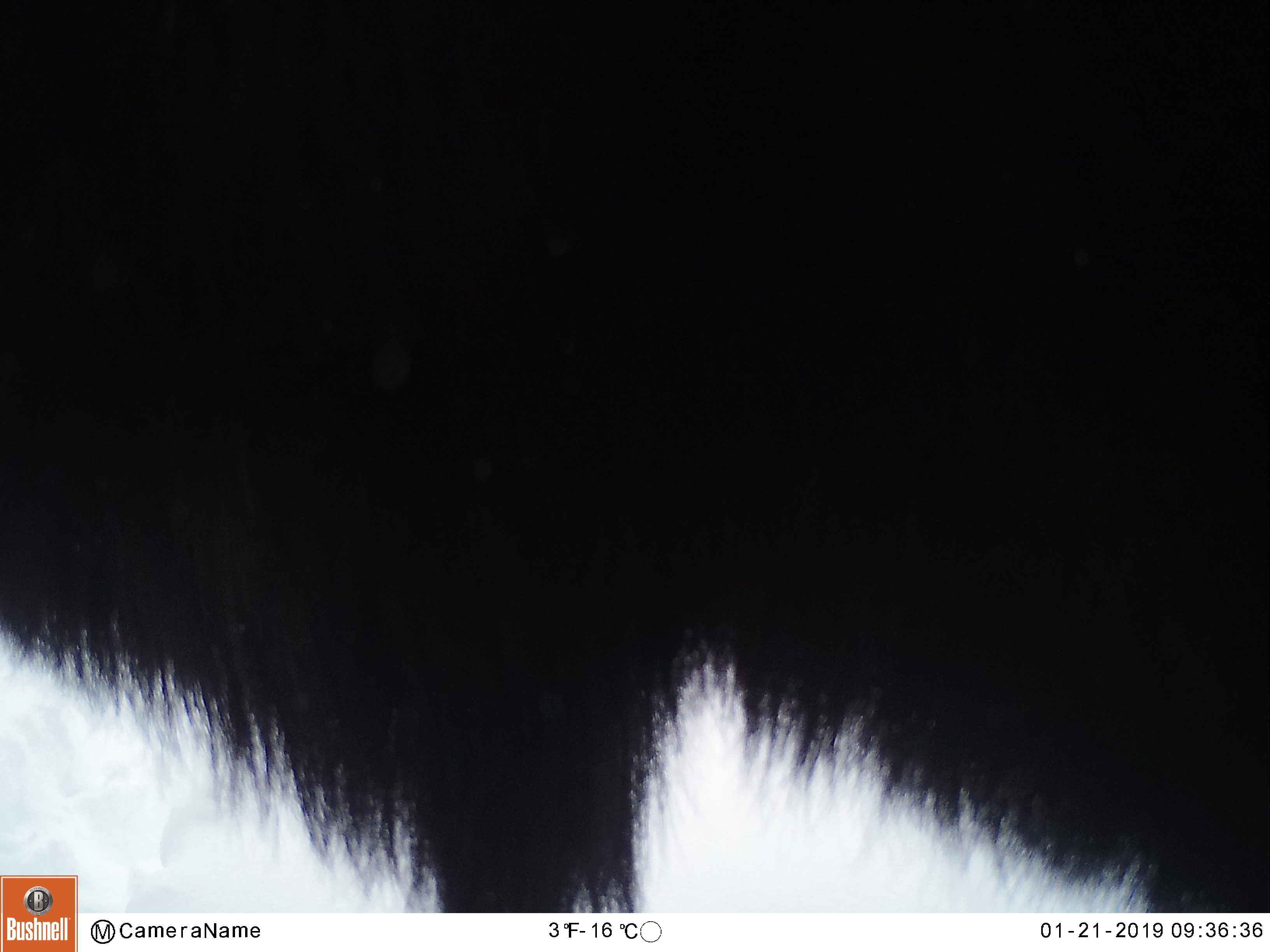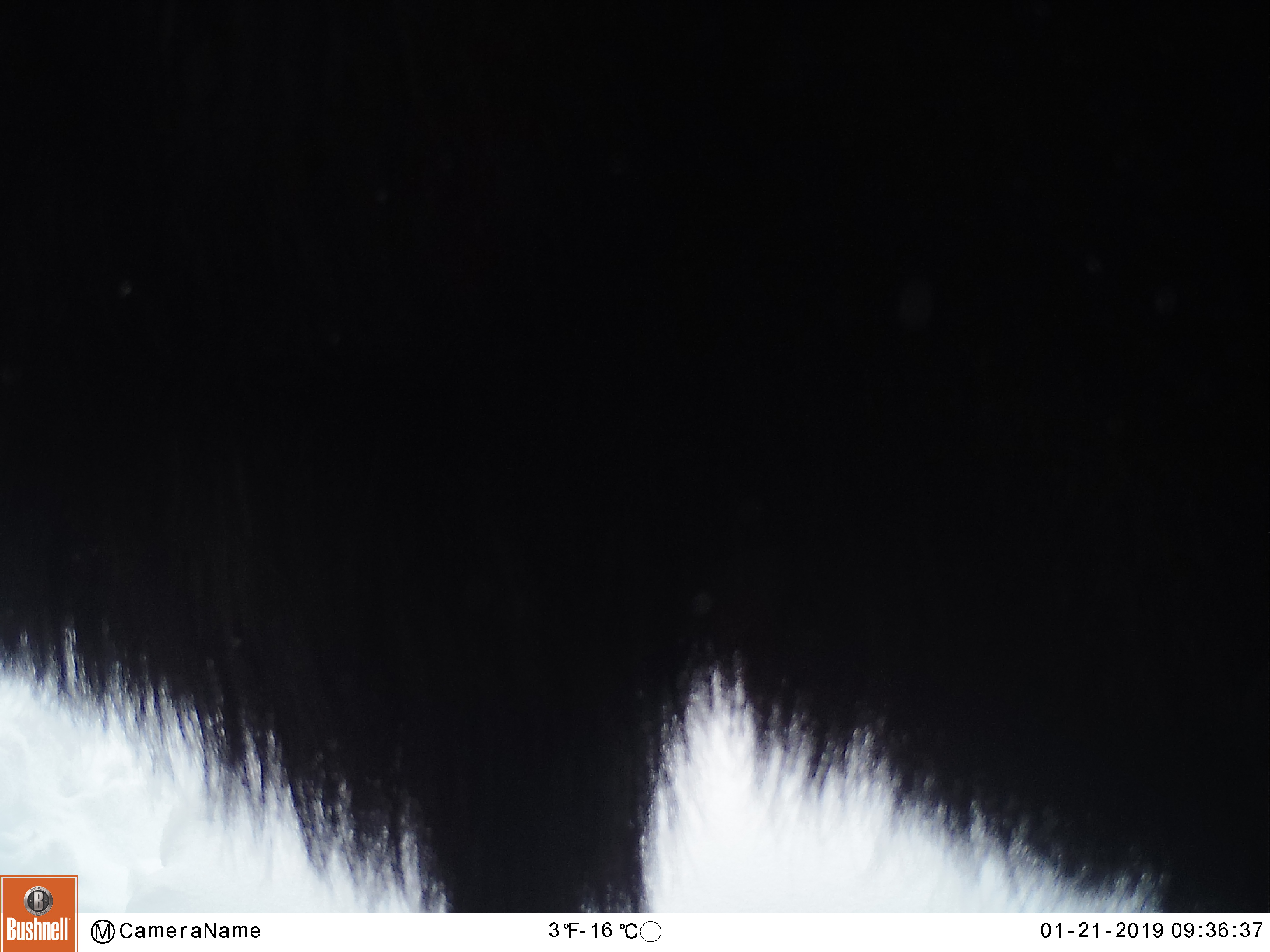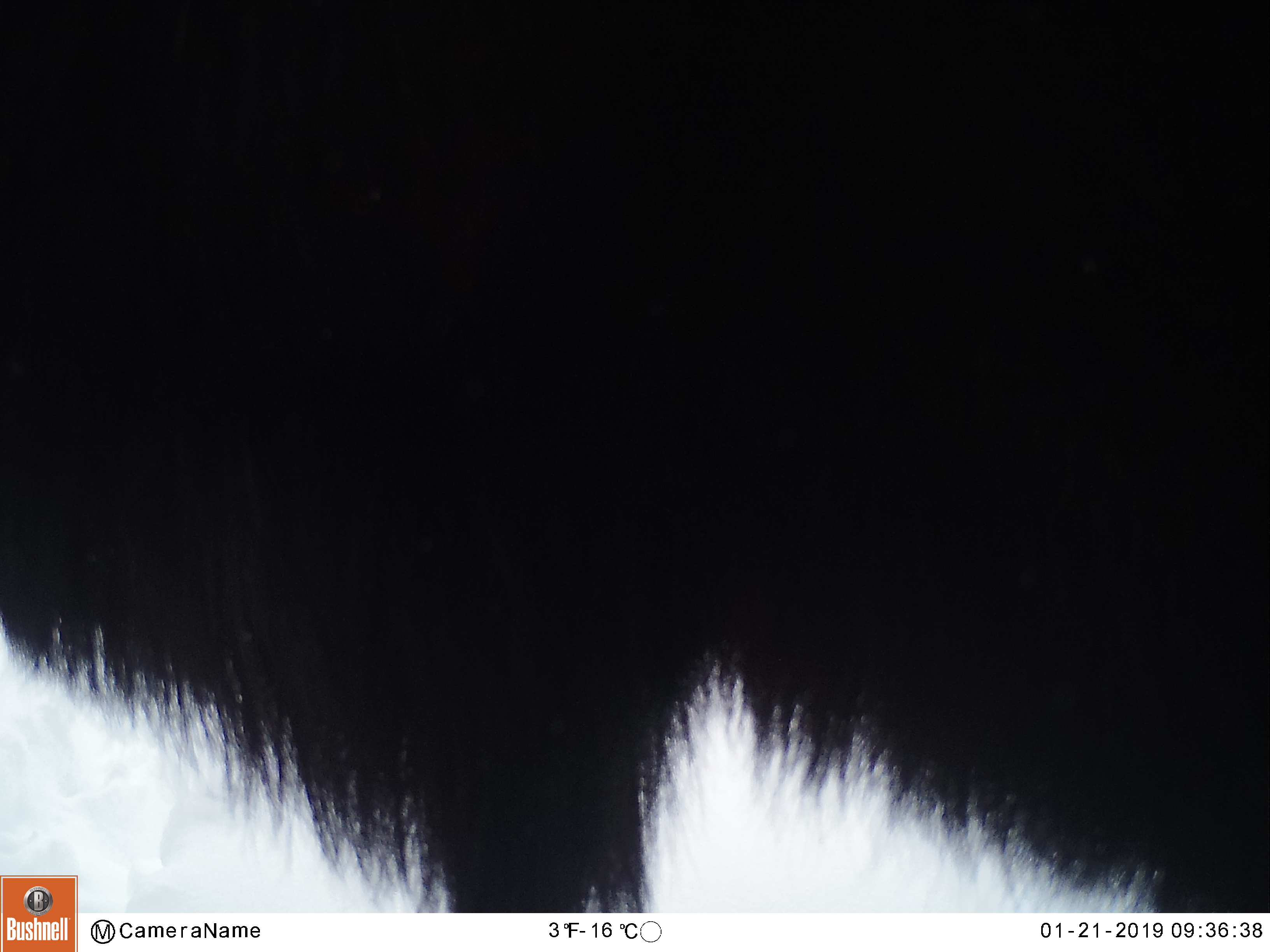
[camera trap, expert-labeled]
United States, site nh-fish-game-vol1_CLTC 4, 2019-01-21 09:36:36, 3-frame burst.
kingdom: Animalia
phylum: Chordata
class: Mammalia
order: Artiodactyla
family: Cervidae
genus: Alces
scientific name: Alces alces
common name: moose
Moose (Alces alces).